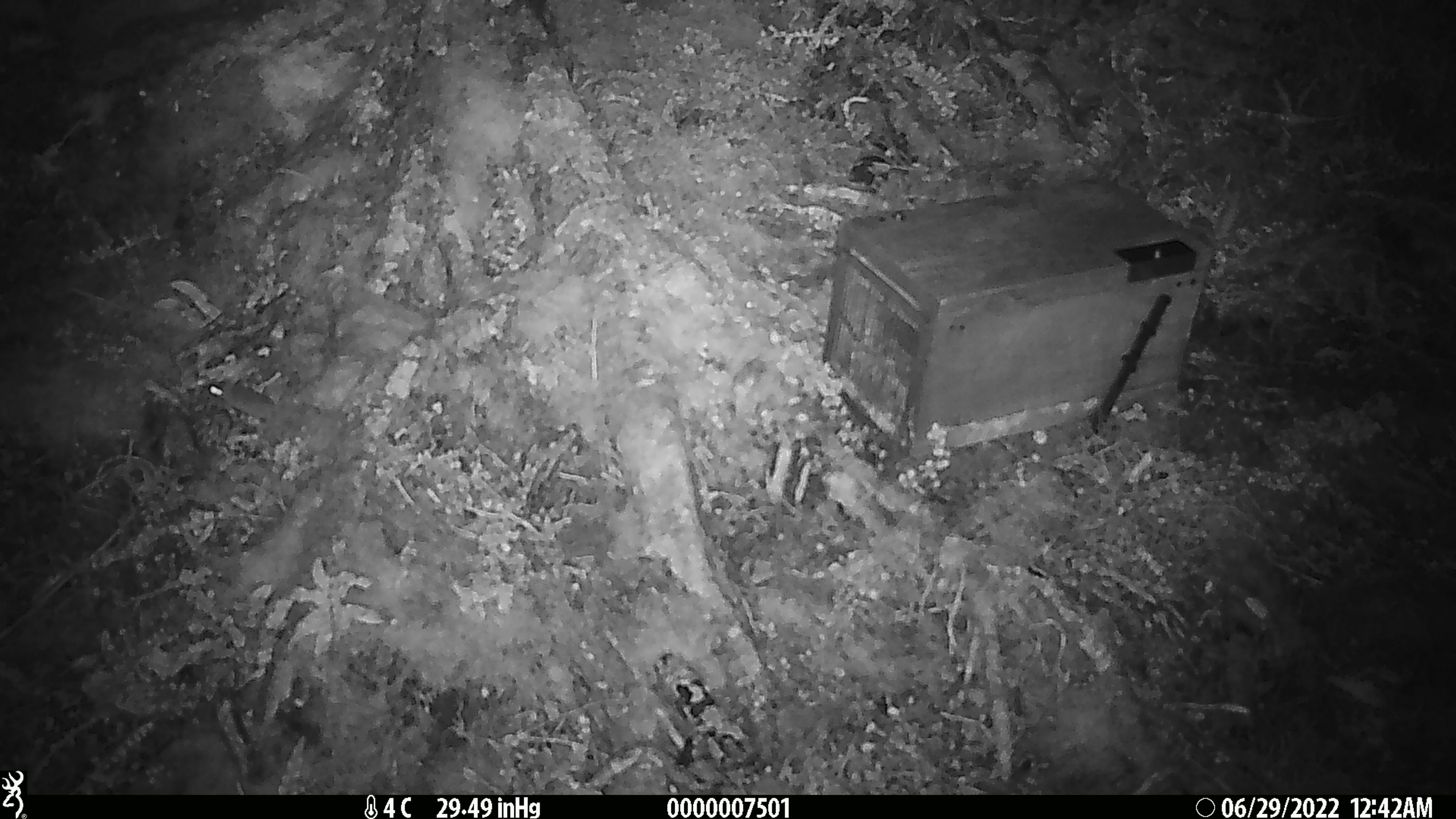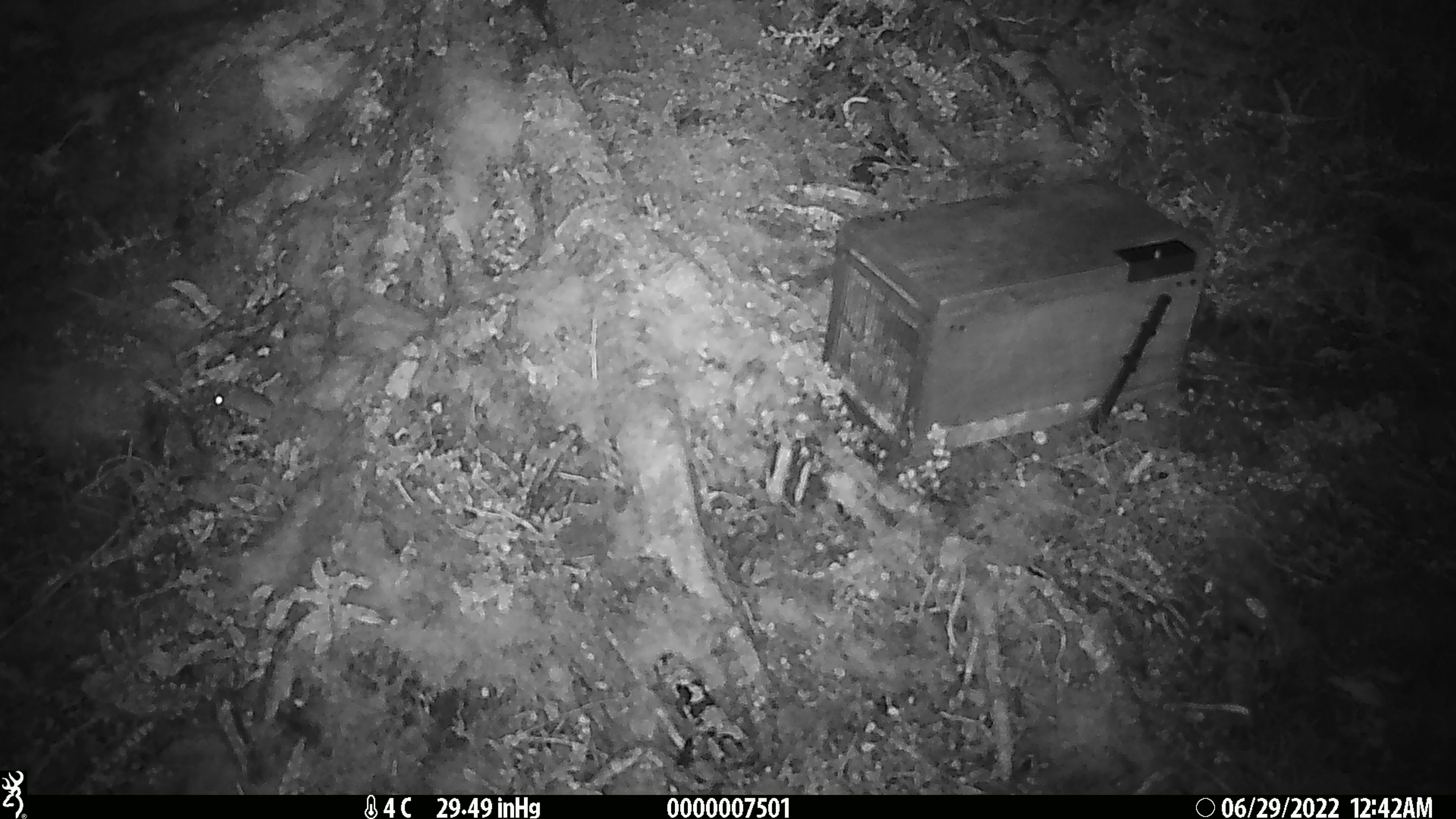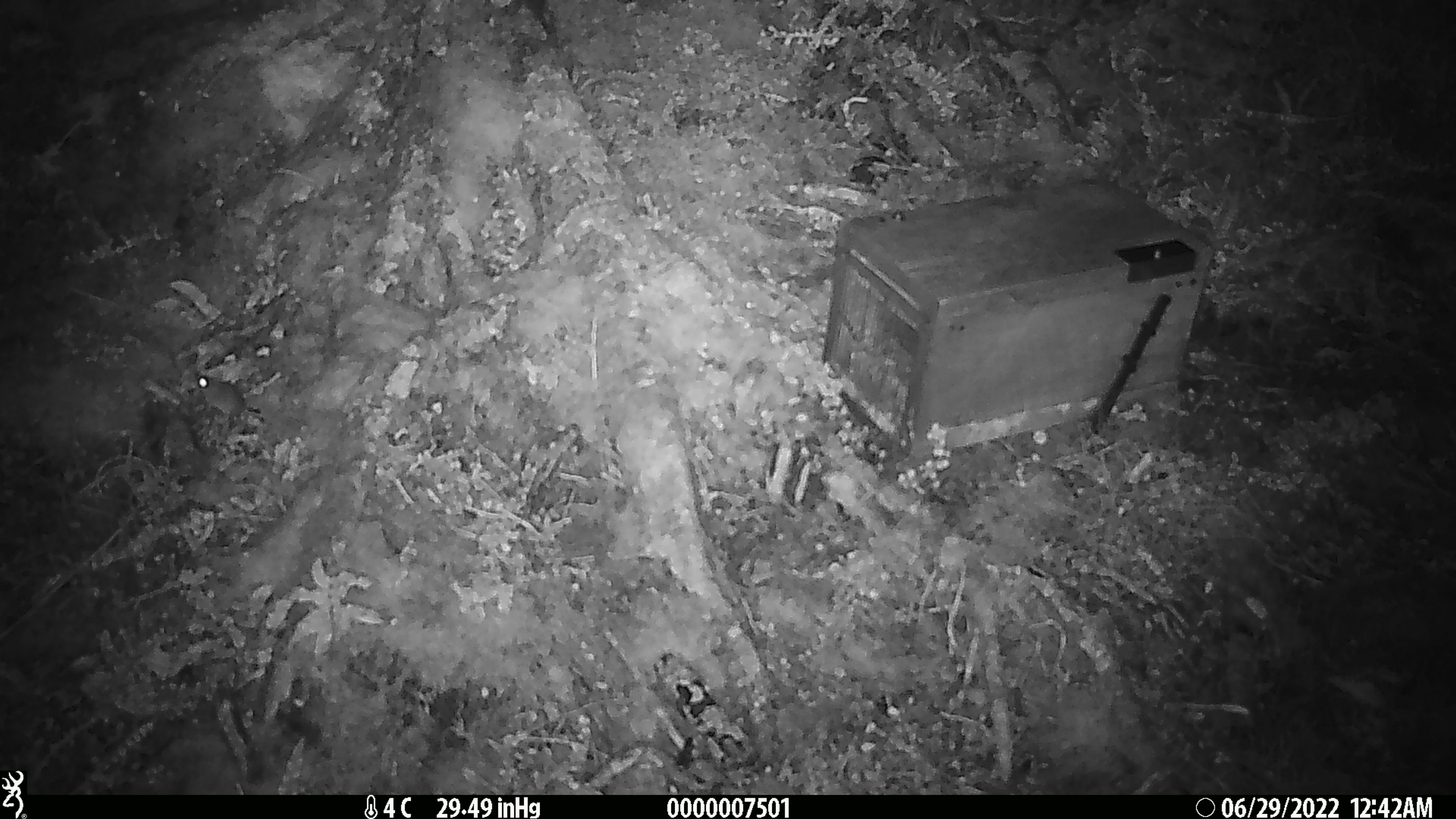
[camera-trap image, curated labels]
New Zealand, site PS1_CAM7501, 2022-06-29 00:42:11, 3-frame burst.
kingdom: Animalia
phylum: Chordata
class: Mammalia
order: Rodentia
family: Muridae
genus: Mus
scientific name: Mus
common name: mouse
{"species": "mouse (Mus)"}